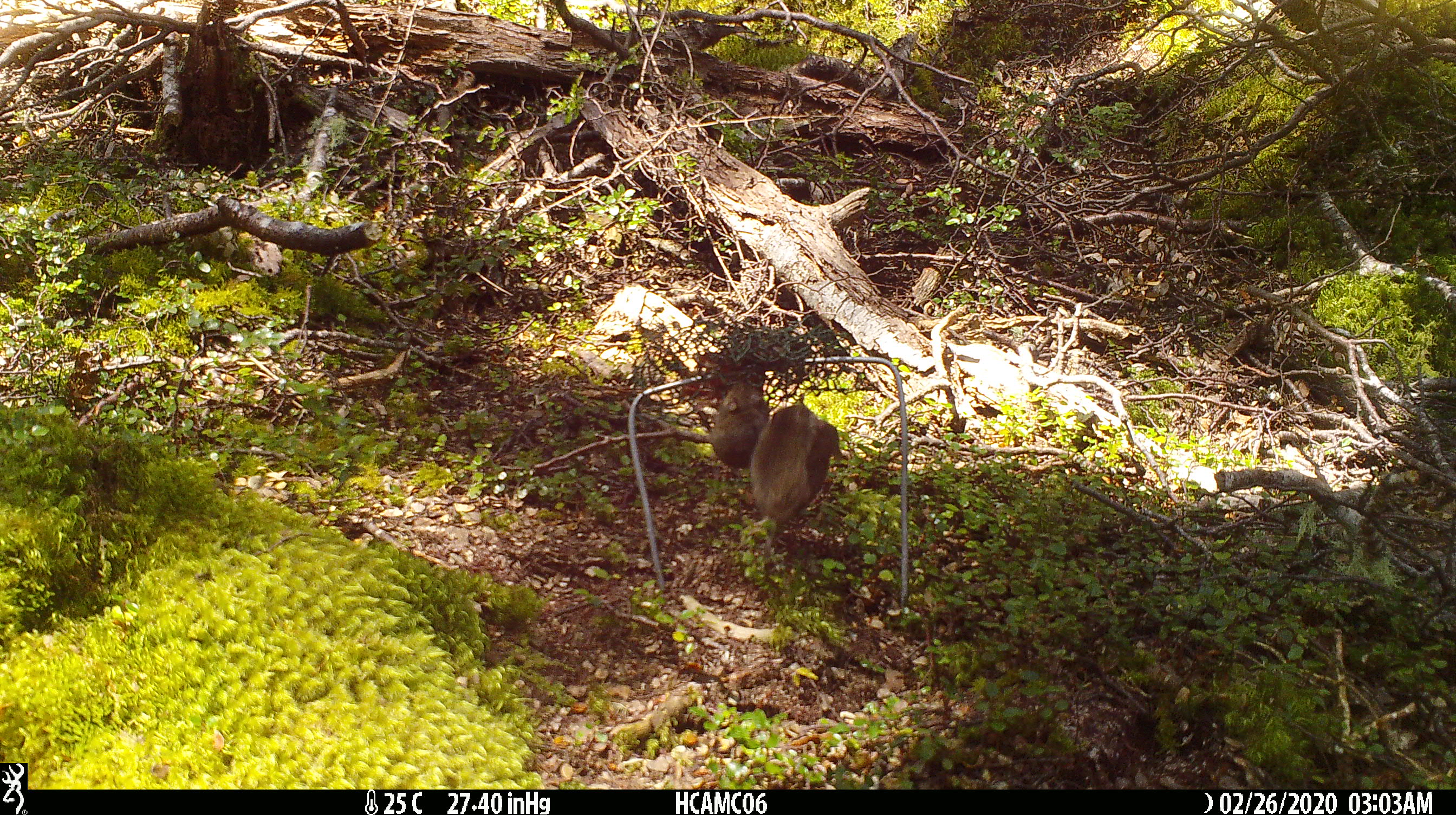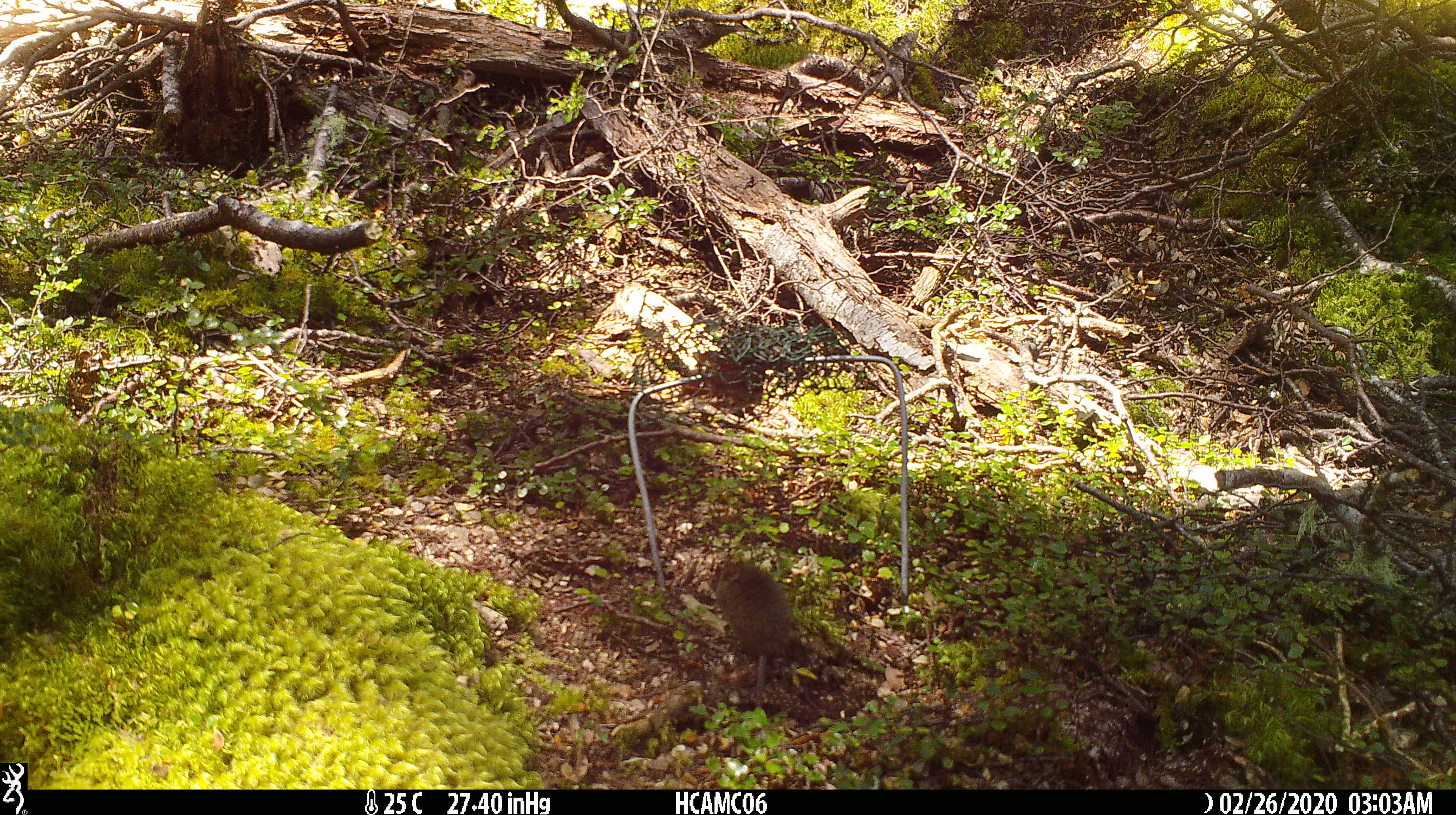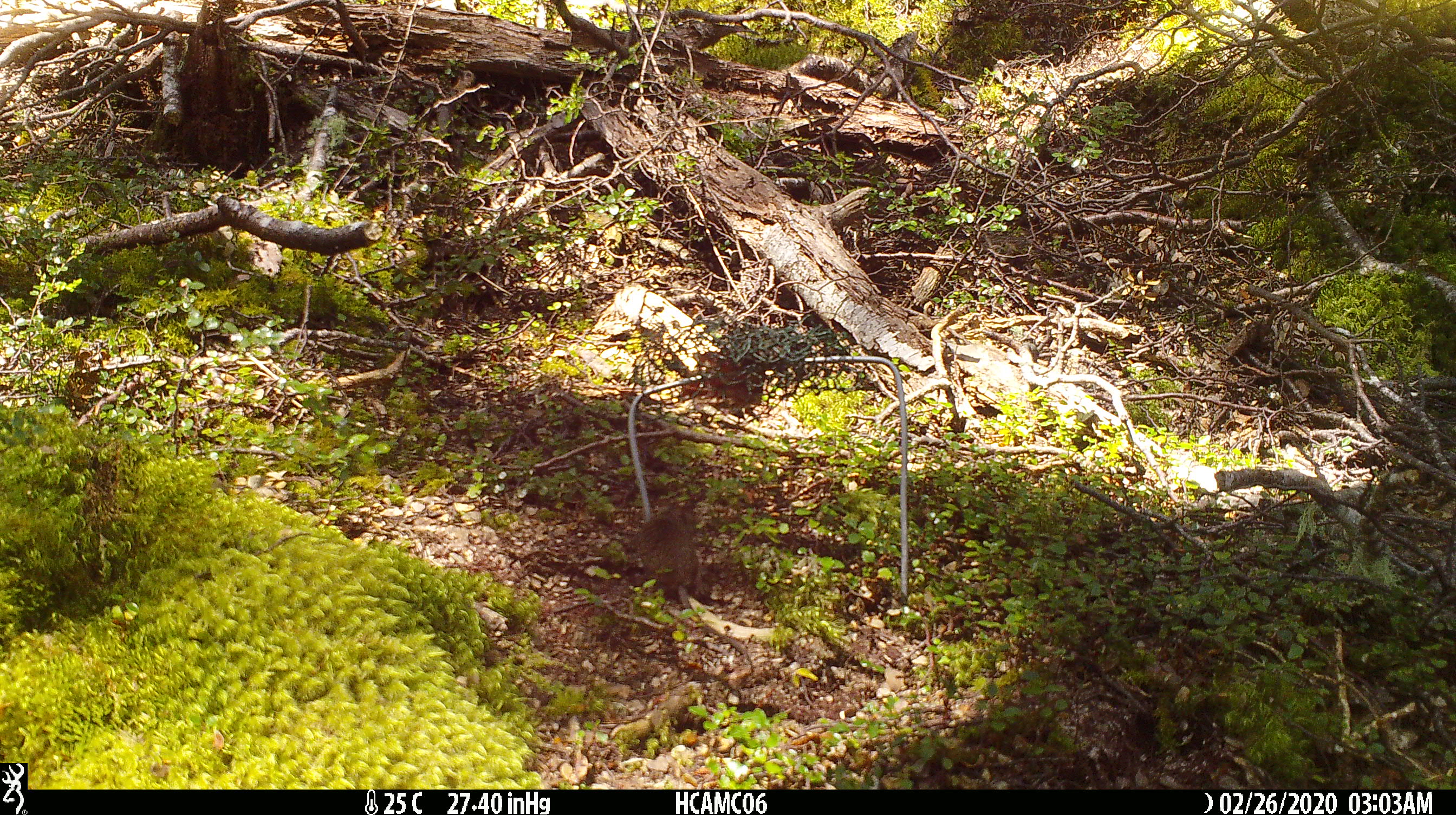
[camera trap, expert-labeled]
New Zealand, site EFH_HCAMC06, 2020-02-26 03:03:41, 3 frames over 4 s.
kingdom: Animalia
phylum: Chordata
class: Mammalia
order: Rodentia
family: Muridae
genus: Mus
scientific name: Mus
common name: mouse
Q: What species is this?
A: Mouse (Mus).